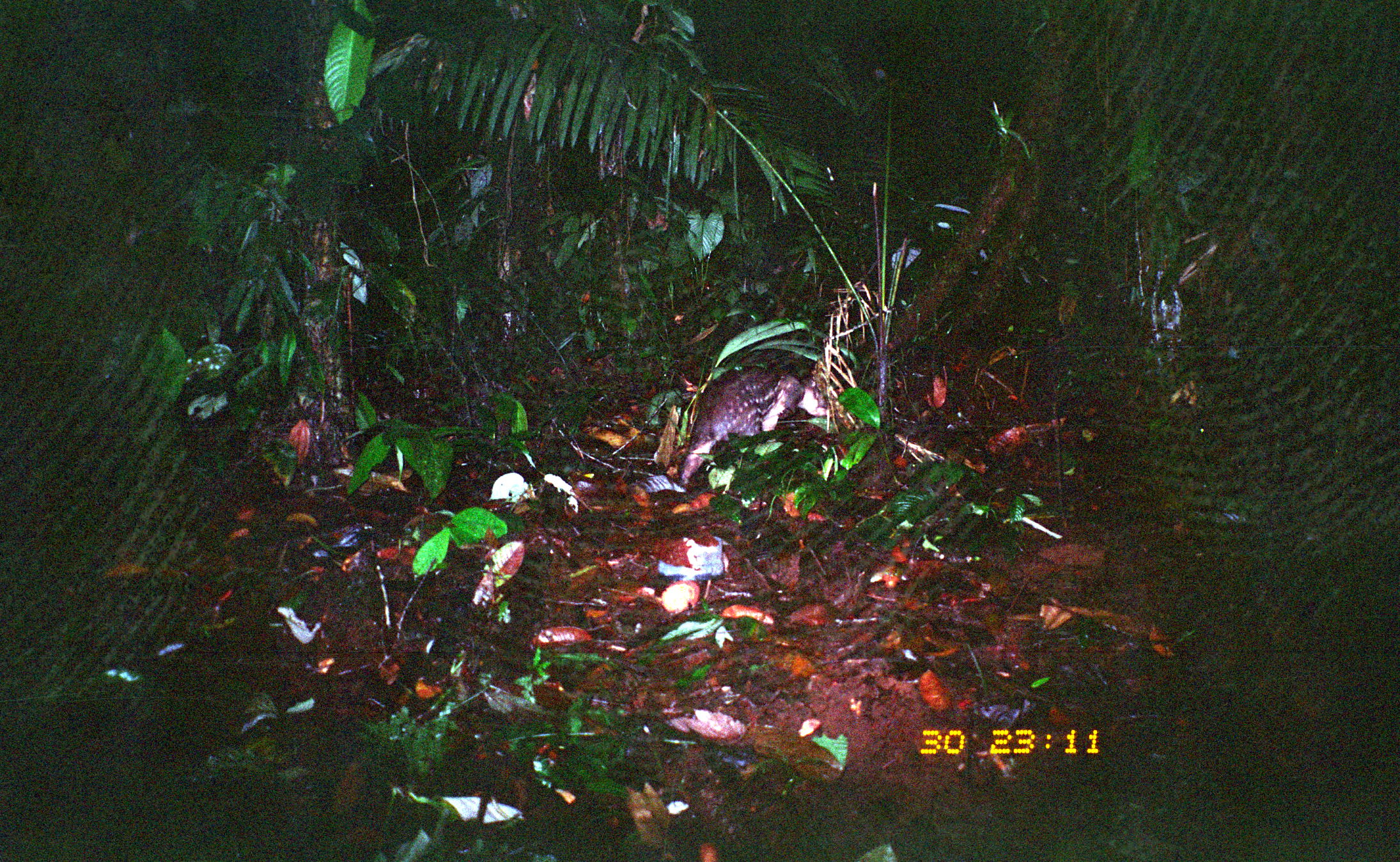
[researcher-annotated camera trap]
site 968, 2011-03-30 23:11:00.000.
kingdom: Animalia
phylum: Chordata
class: Mammalia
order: Rodentia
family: Cuniculidae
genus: Cuniculus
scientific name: Cuniculus paca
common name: spotted paca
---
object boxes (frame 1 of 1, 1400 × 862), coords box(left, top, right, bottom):
cuniculus paca: box(680, 367, 828, 483)